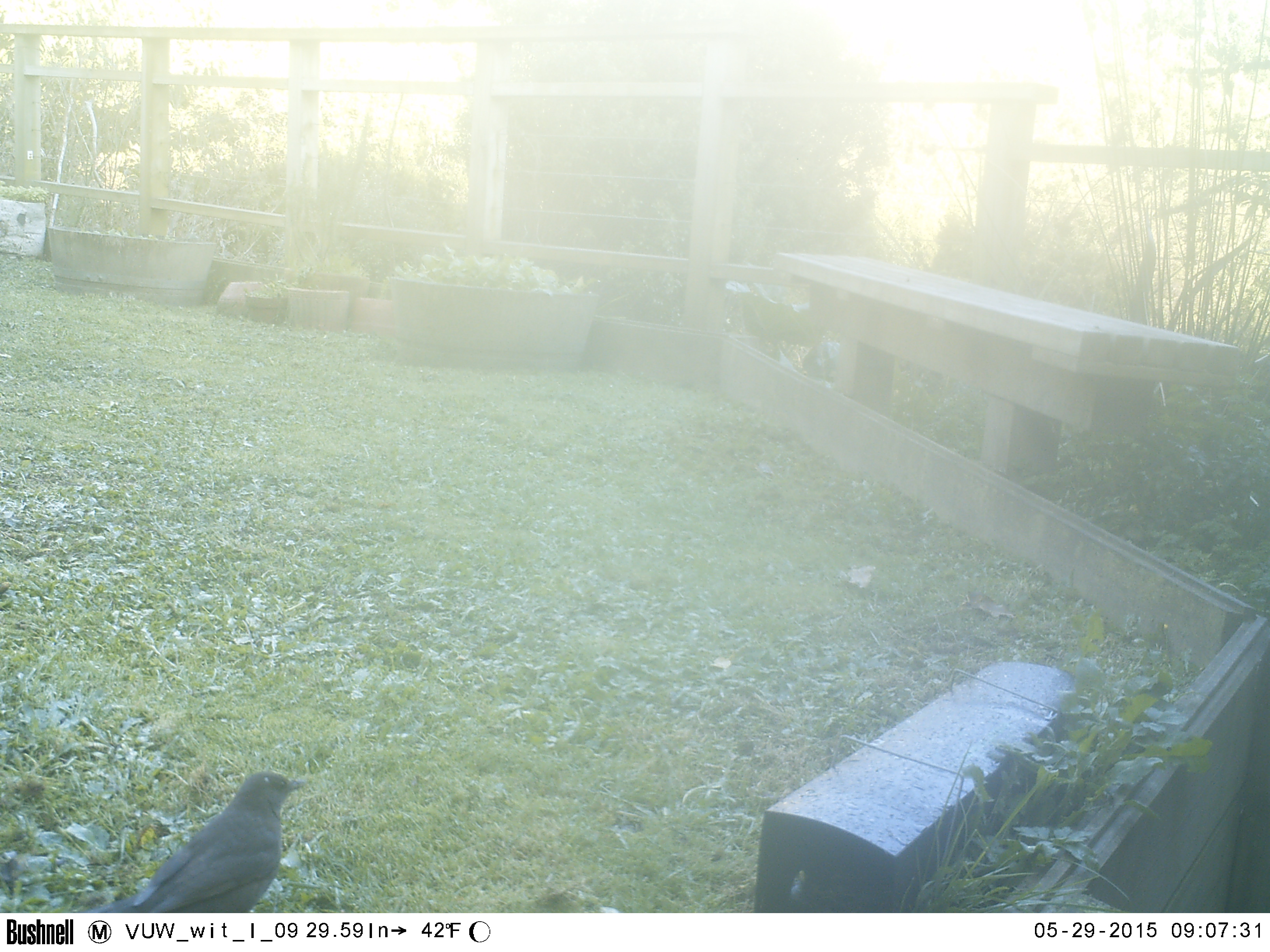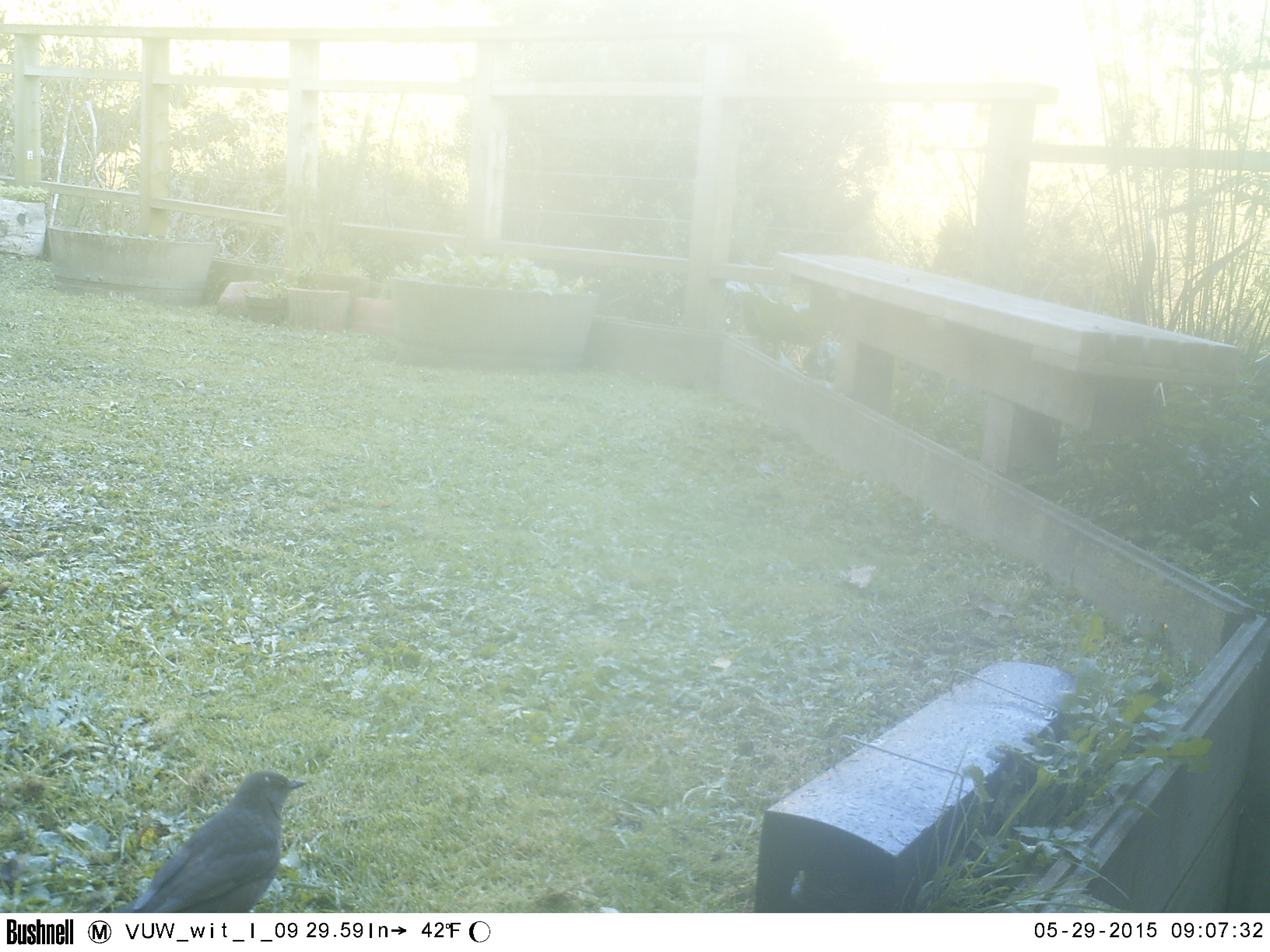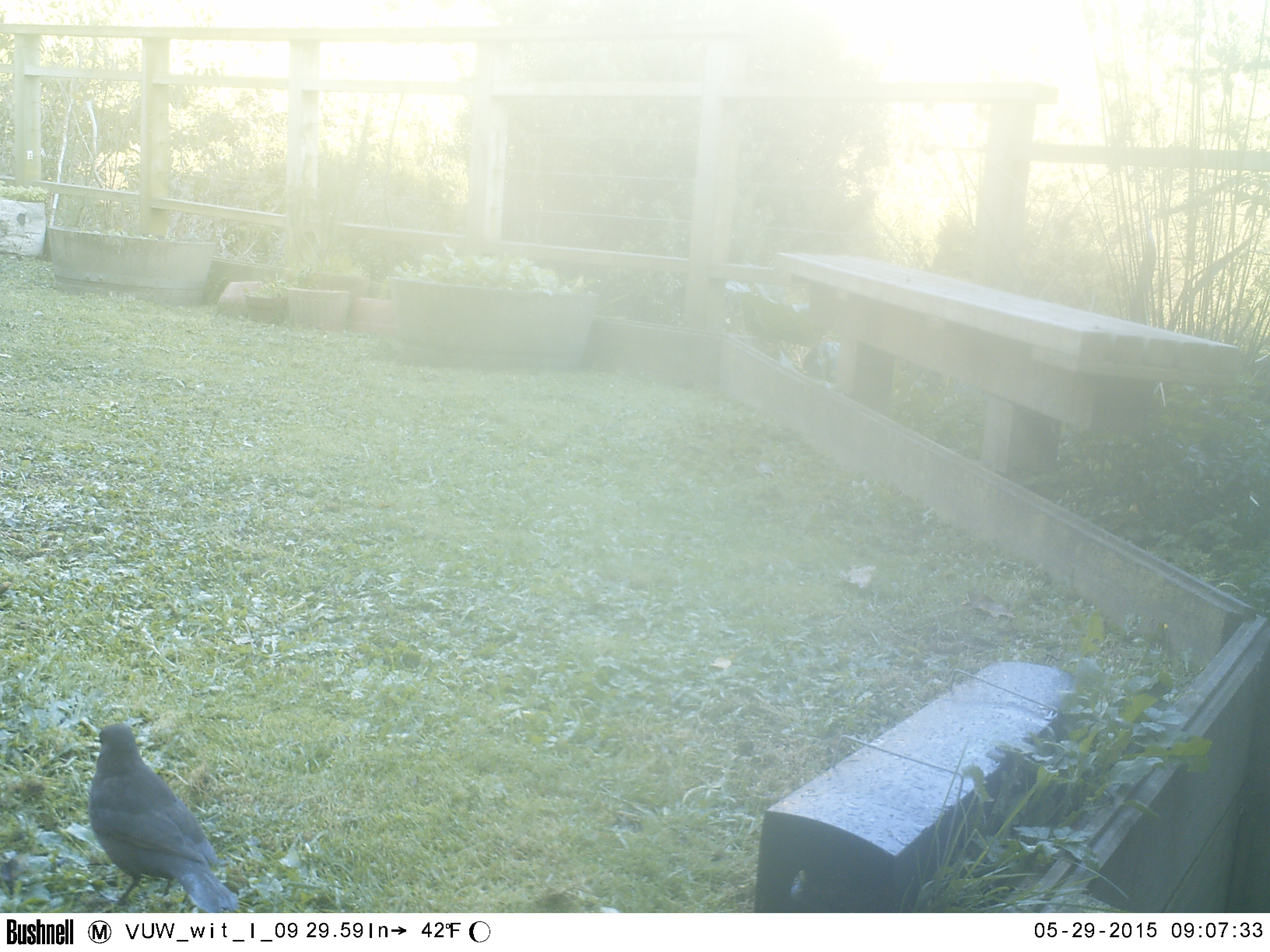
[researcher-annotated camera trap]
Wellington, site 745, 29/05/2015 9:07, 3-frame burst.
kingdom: Animalia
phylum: Chordata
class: Aves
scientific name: Aves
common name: bird